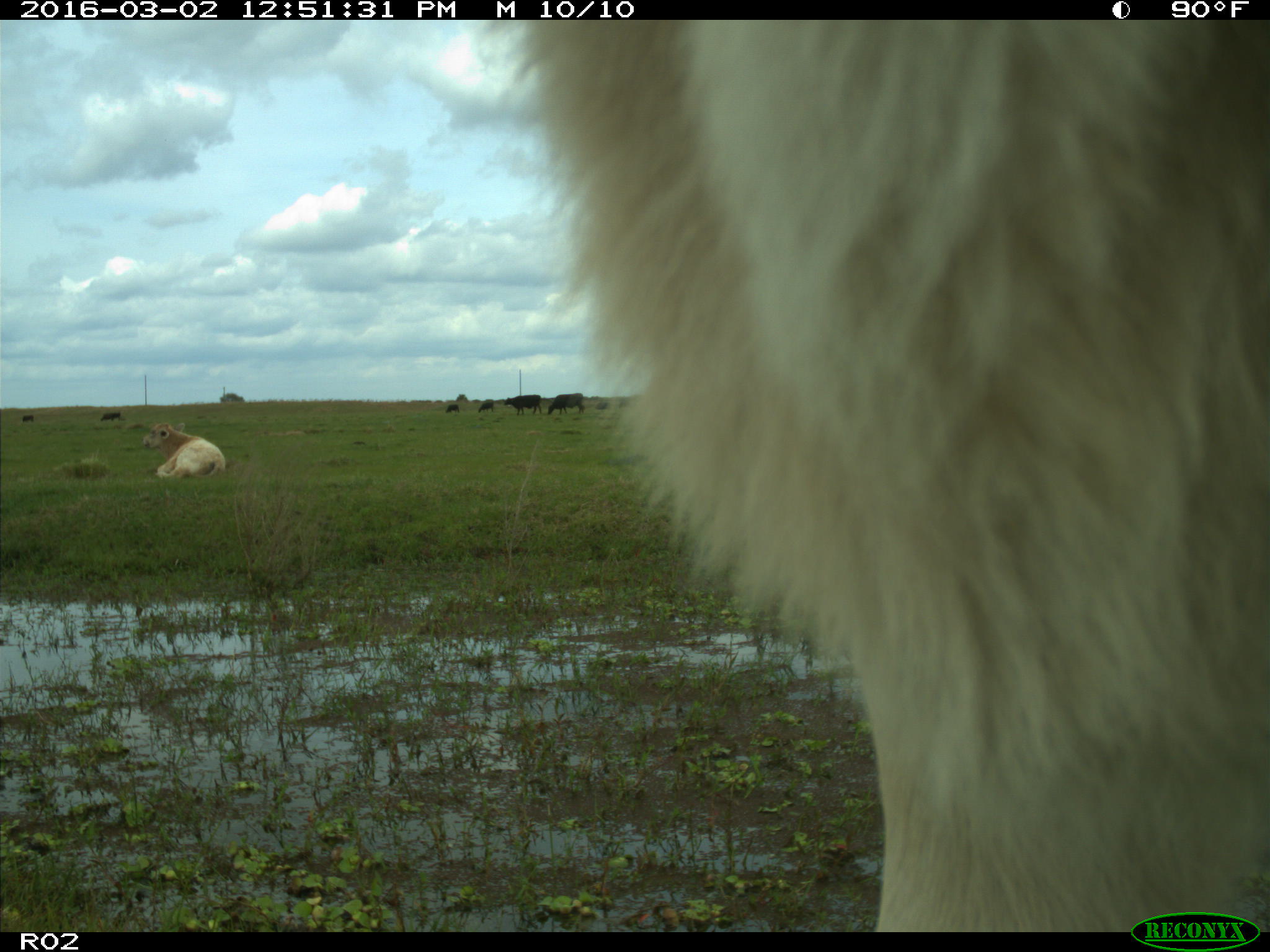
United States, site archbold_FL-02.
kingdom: Animalia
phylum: Chordata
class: Mammalia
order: Artiodactyla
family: Bovidae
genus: Bos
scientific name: Bos taurus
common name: domestic cow